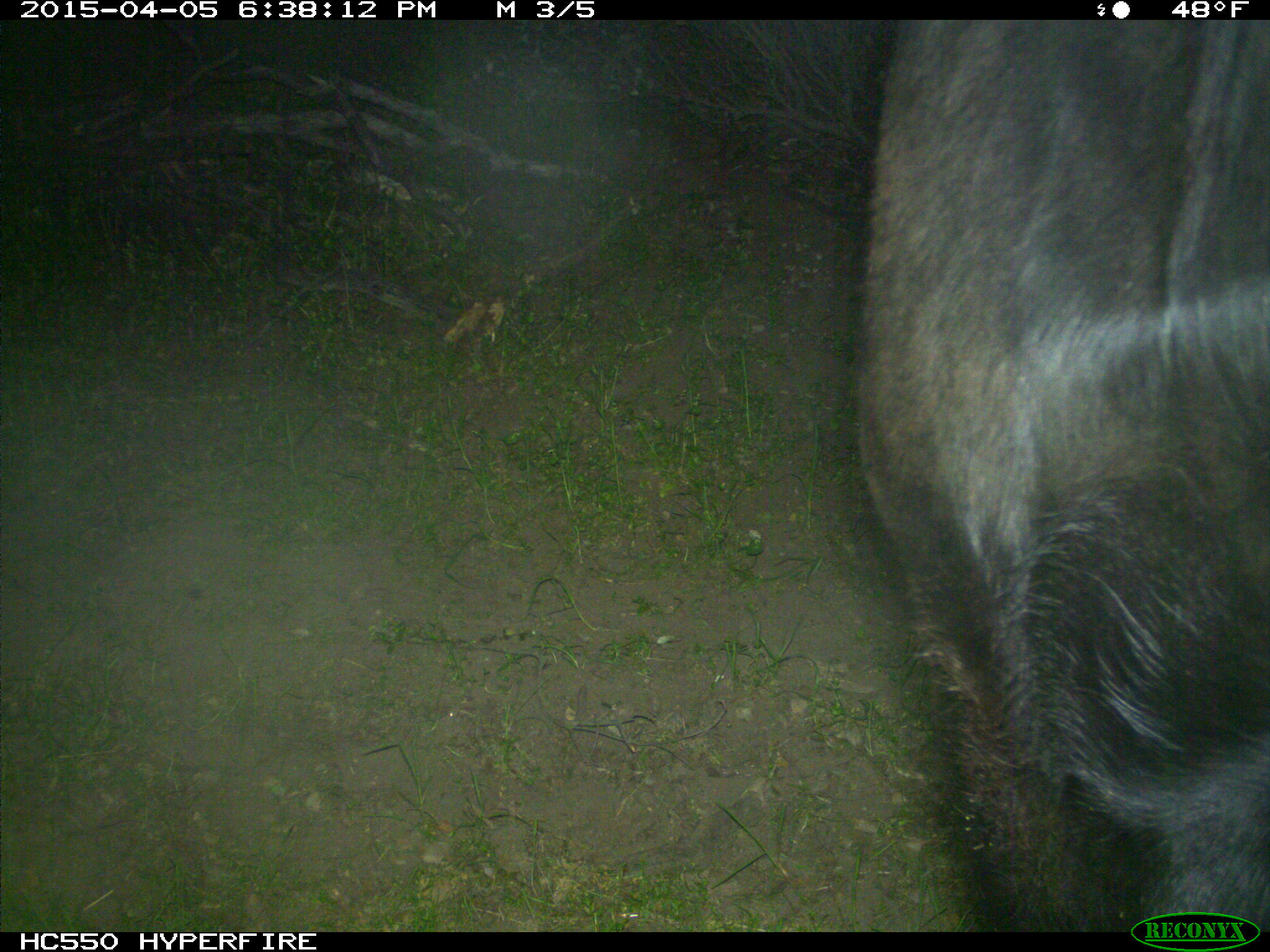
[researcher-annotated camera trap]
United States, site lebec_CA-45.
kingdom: Animalia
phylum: Chordata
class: Mammalia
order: Artiodactyla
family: Bovidae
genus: Bos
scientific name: Bos taurus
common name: domestic cow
Bos taurus (domestic cow).